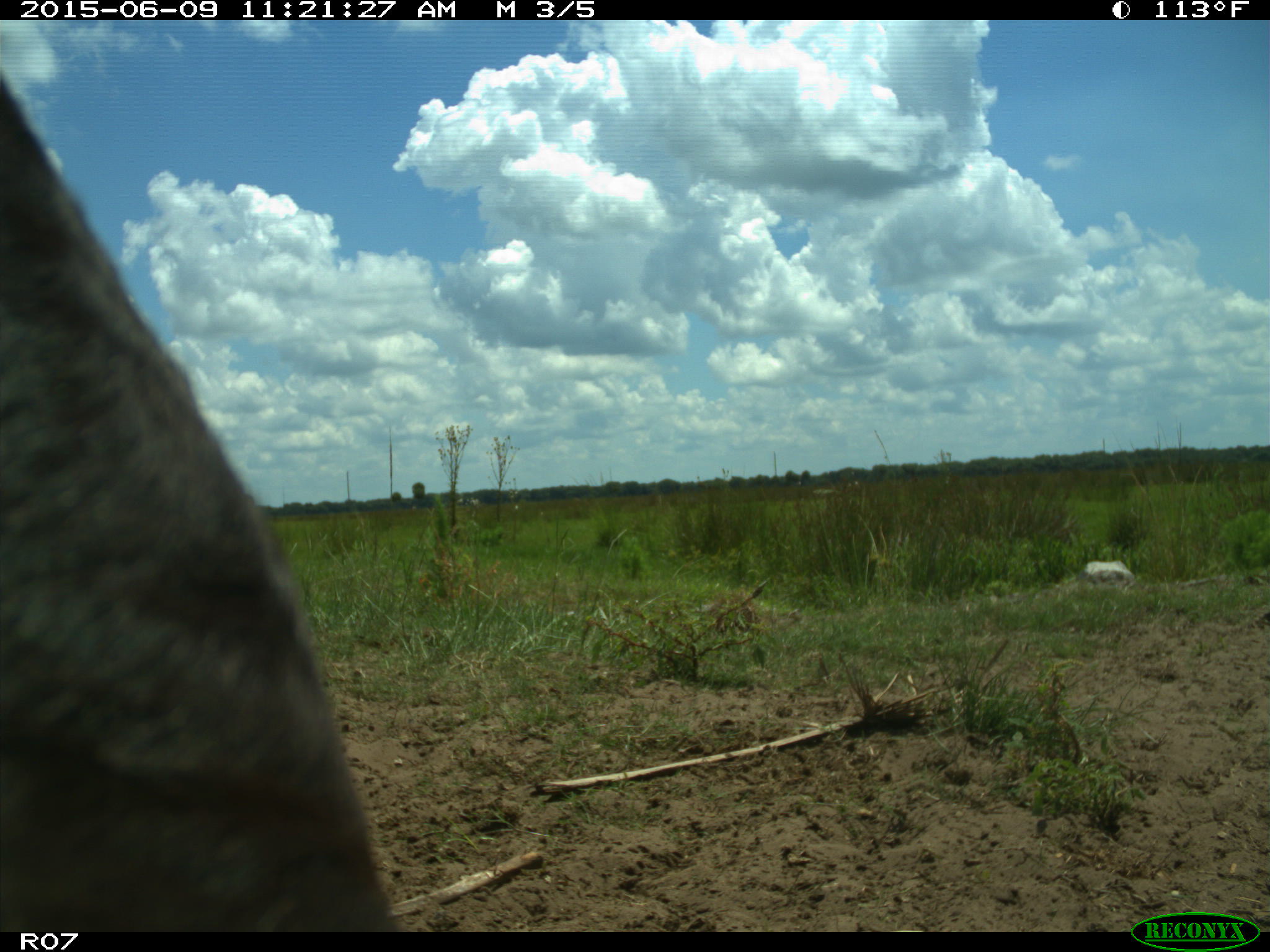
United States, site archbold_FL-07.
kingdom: Animalia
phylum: Chordata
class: Mammalia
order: Artiodactyla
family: Bovidae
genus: Bos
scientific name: Bos taurus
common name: domestic cow